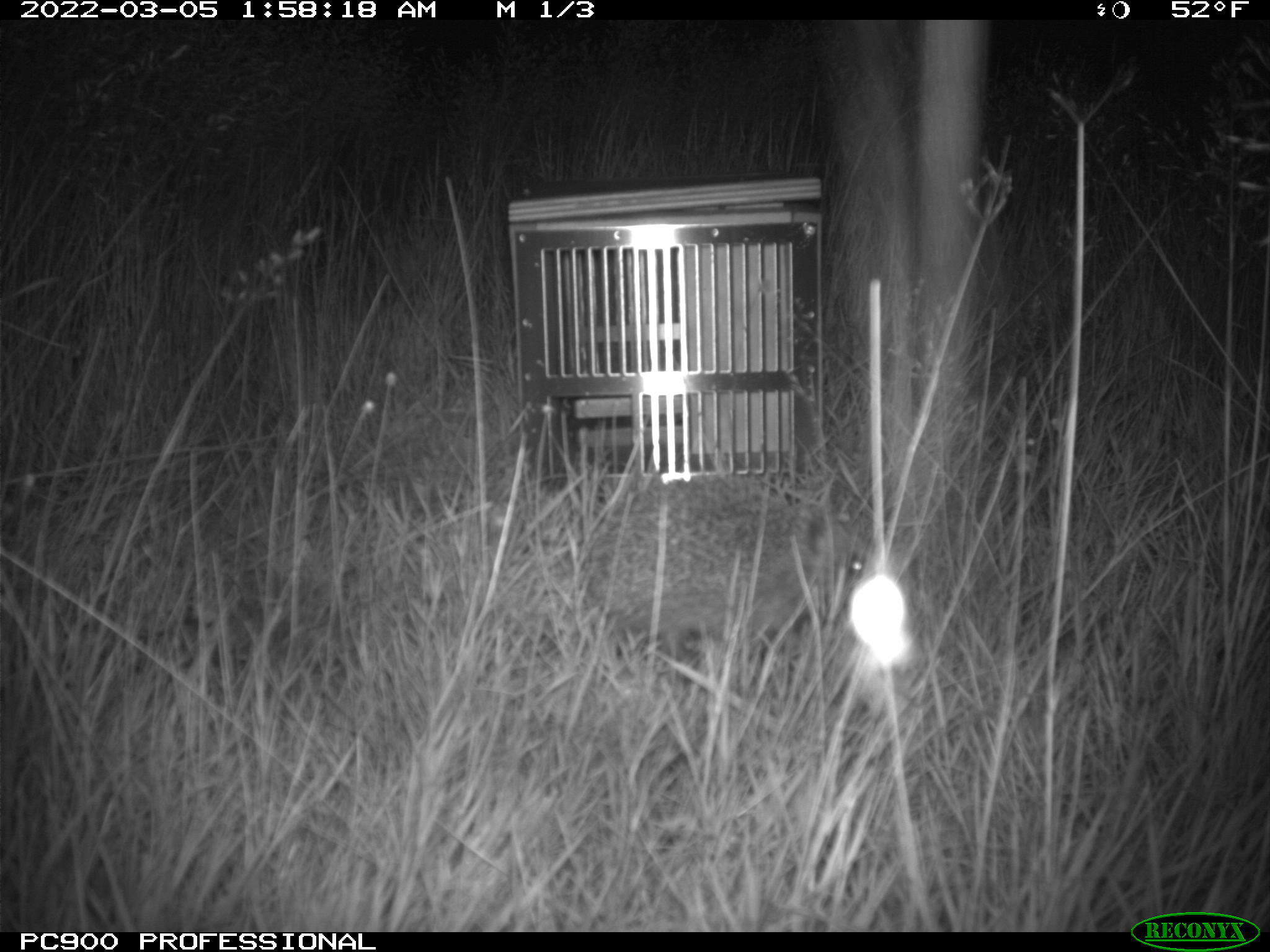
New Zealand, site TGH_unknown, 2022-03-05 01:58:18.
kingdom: Animalia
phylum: Chordata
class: Mammalia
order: Eulipotyphla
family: Erinaceidae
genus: Erinaceus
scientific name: Erinaceus europaeus europaeus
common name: european hedgehog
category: hedgehog